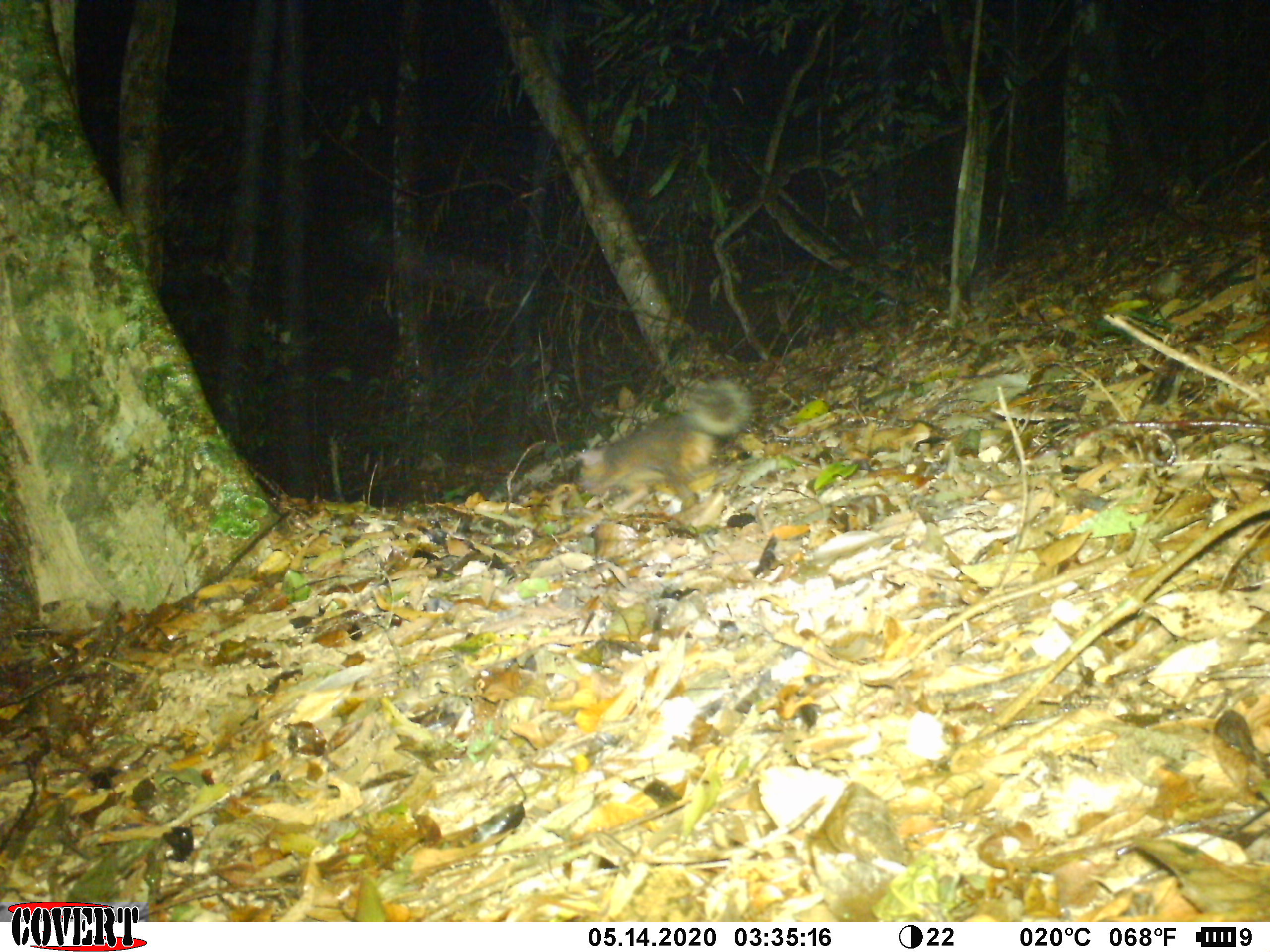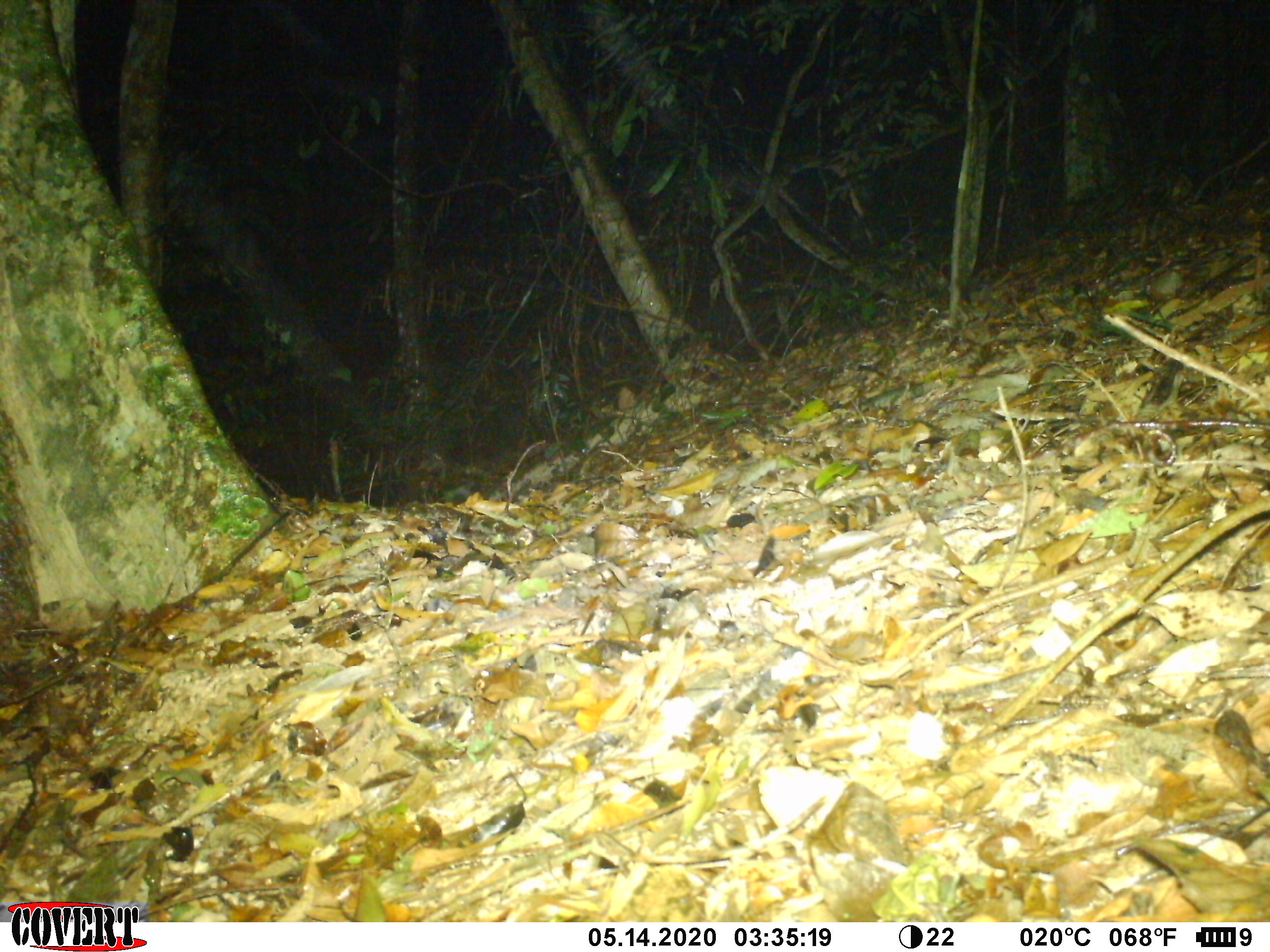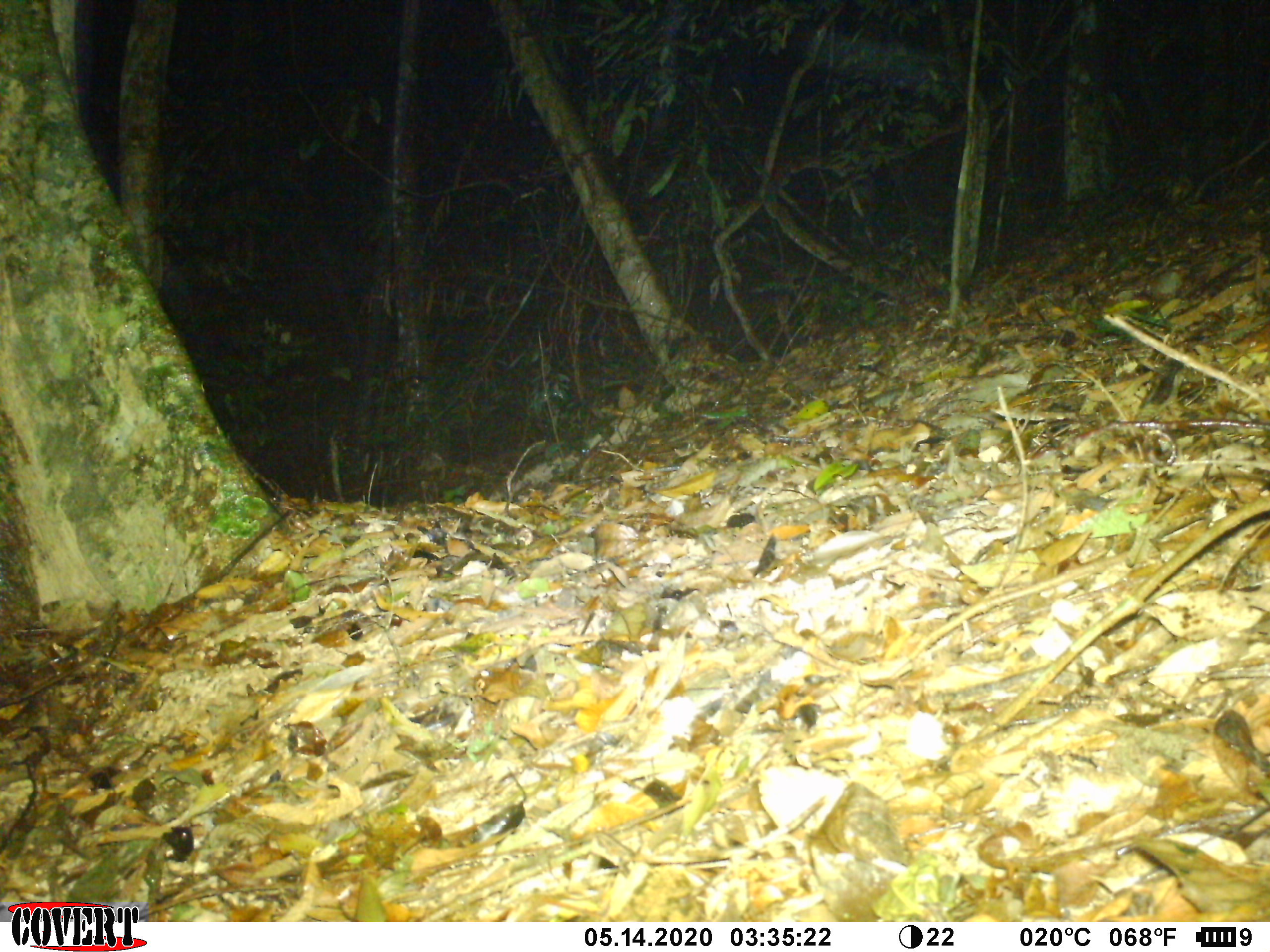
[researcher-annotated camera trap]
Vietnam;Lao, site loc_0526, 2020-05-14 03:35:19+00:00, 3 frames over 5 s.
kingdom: Animalia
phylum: Chordata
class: Mammalia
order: Carnivora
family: Mustelidae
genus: Melogale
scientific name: Melogale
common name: ferret badger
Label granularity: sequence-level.